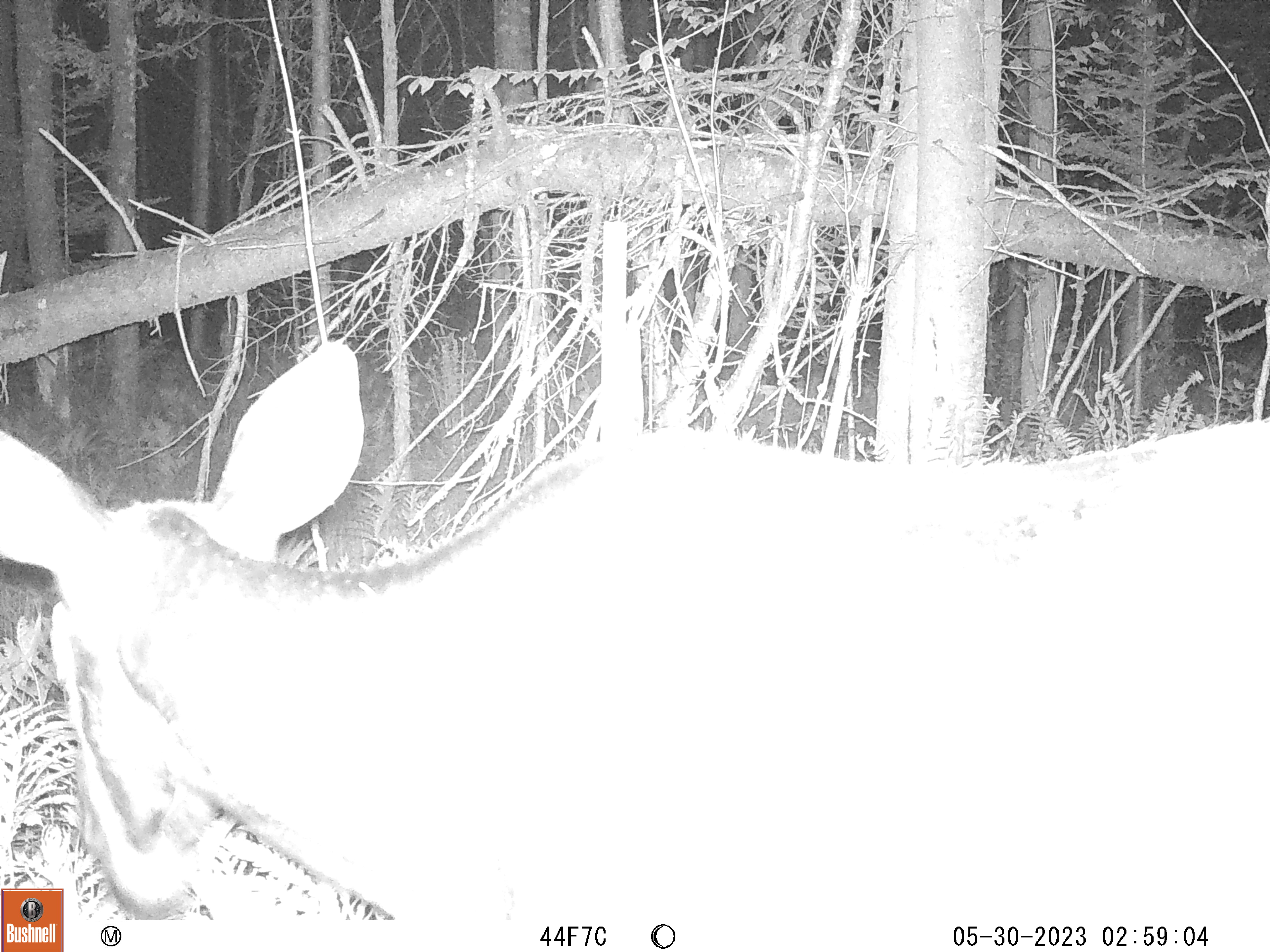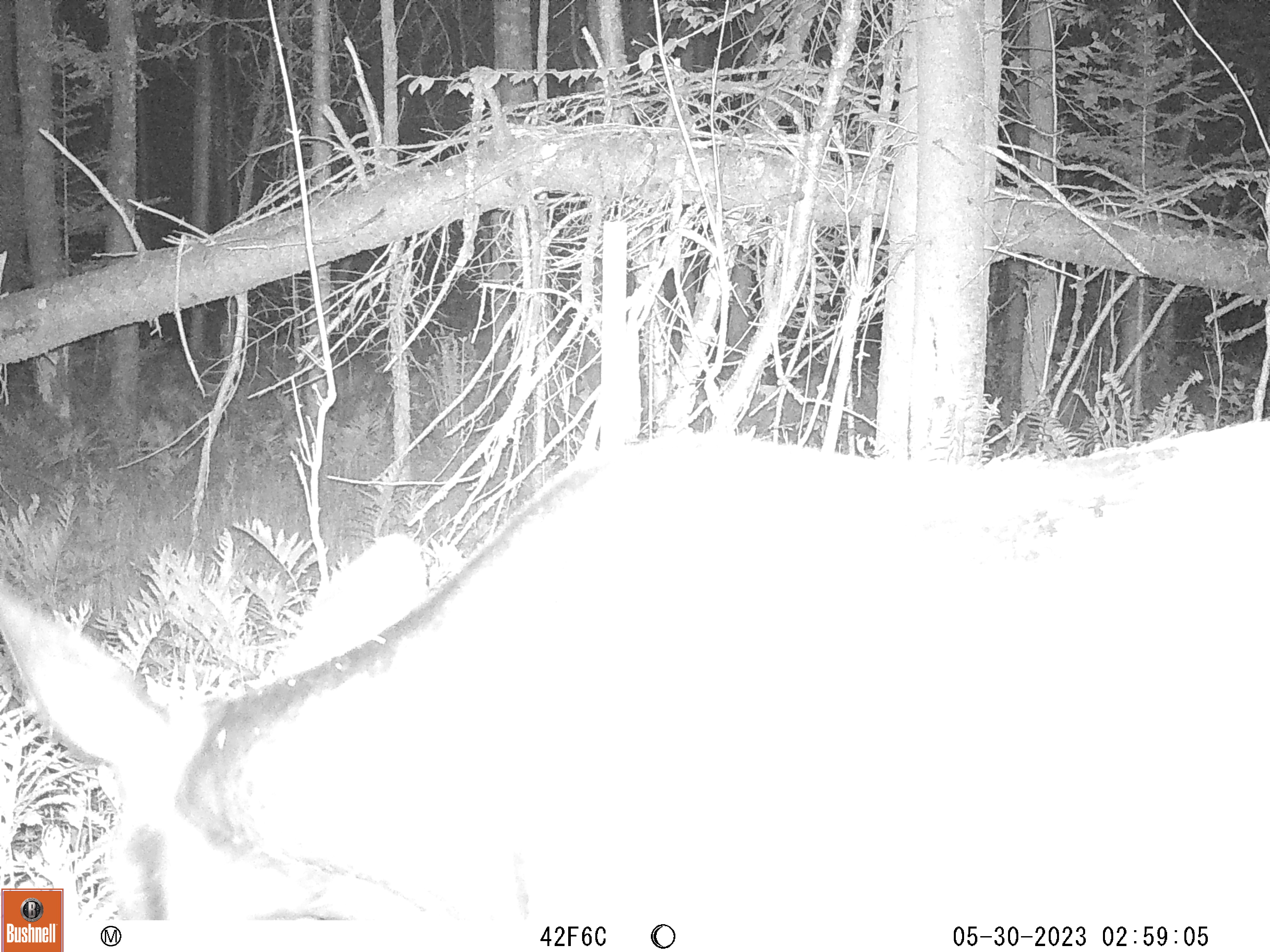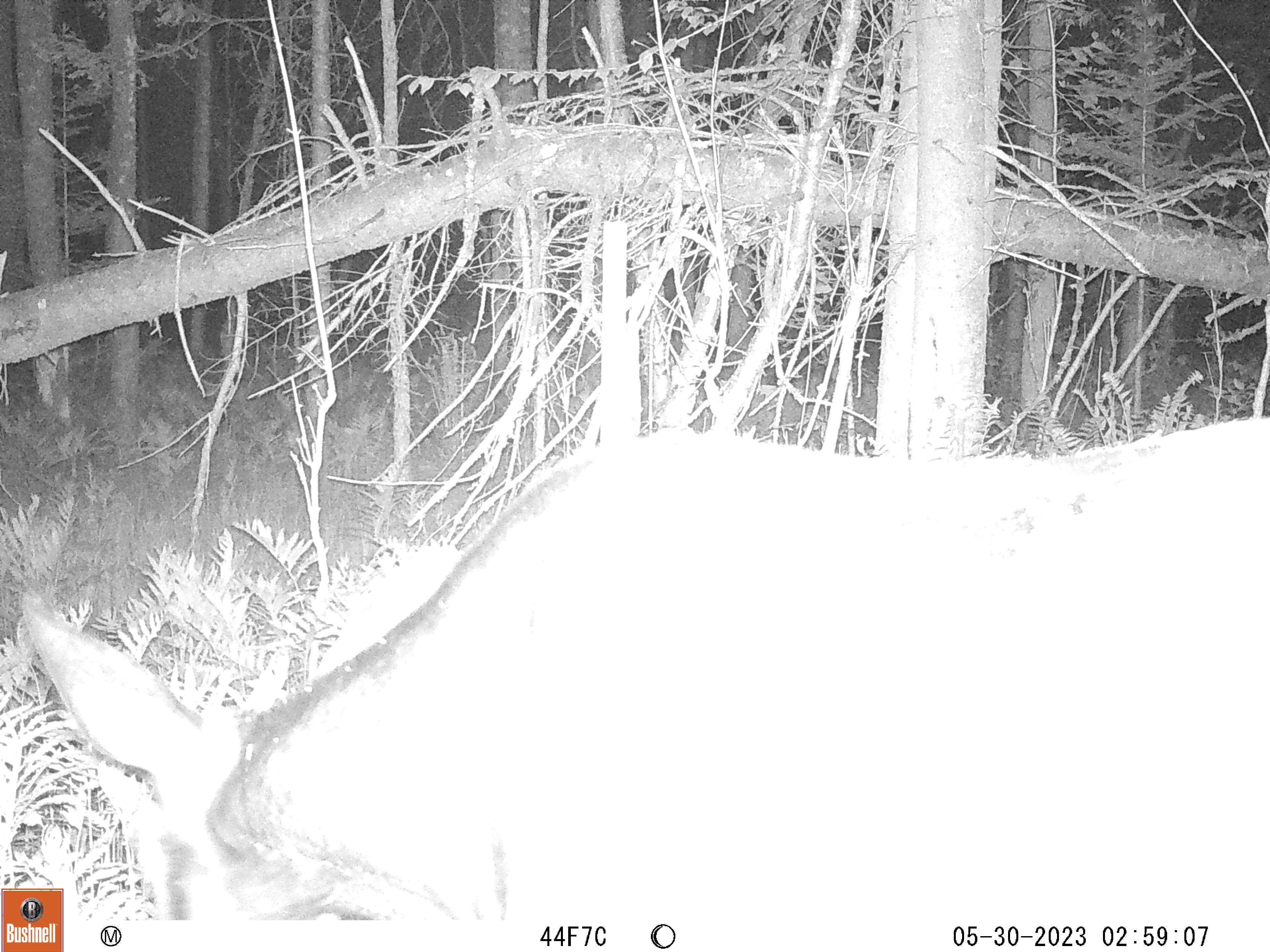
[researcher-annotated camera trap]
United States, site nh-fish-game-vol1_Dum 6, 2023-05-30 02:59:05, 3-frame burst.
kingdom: Animalia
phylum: Chordata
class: Mammalia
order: Artiodactyla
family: Cervidae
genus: Alces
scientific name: Alces alces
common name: moose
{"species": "moose (Alces alces)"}